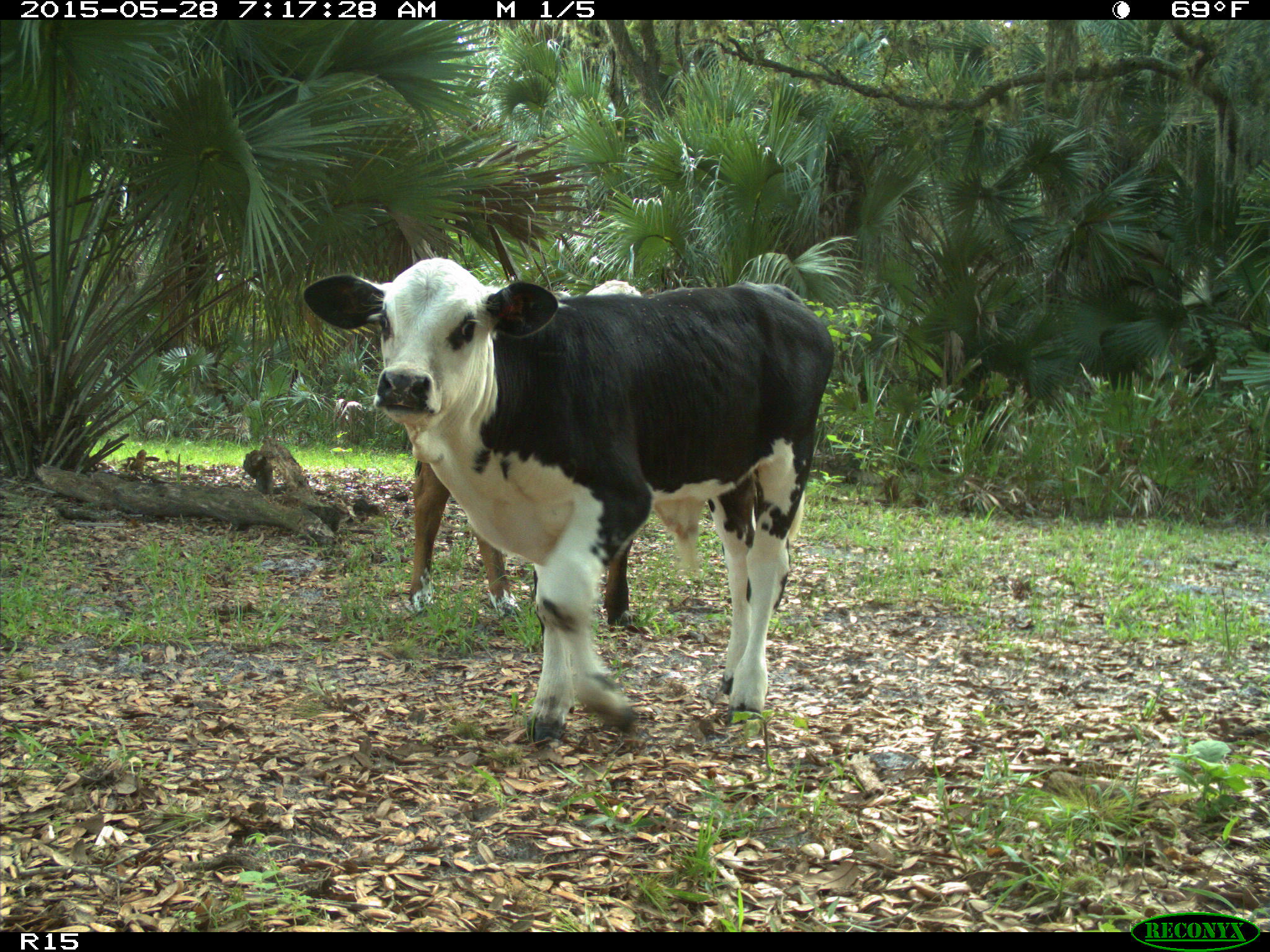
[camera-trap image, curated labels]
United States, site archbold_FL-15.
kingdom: Animalia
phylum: Chordata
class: Mammalia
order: Artiodactyla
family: Bovidae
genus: Bos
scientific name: Bos taurus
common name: domestic cow